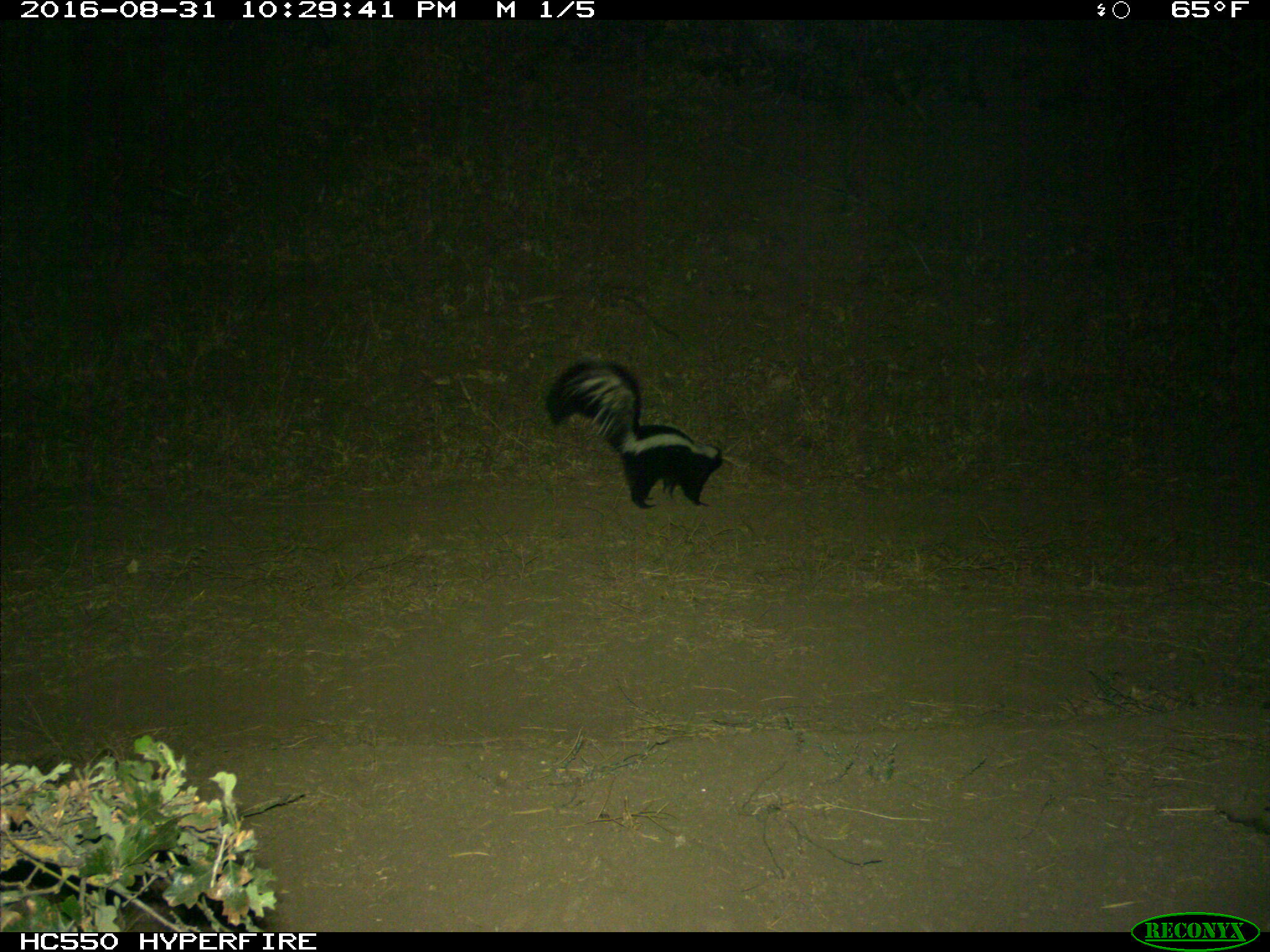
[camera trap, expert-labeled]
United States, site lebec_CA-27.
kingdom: Animalia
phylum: Chordata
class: Mammalia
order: Carnivora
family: Mephitidae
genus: Mephitis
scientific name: Mephitis mephitis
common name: striped skunk